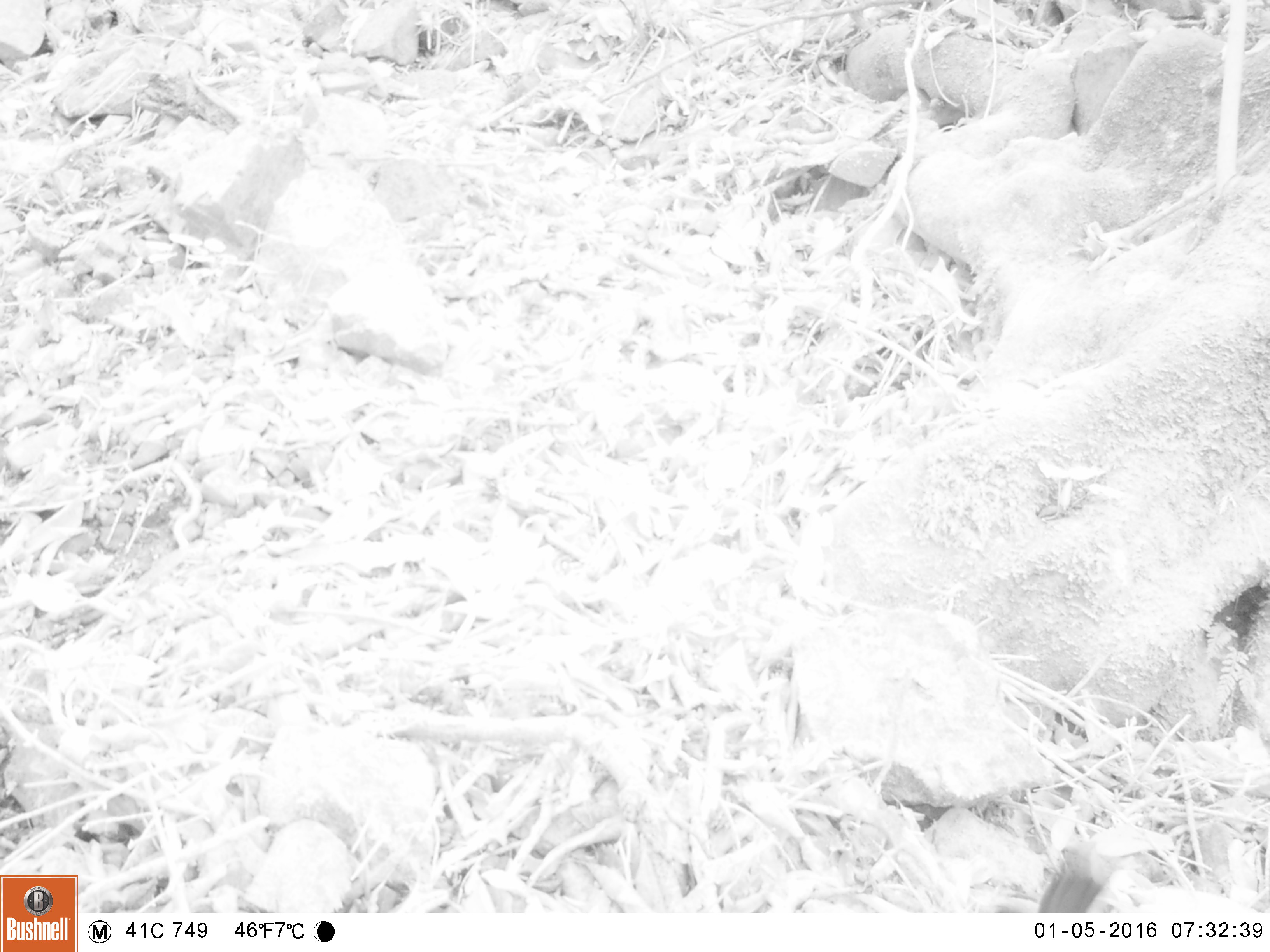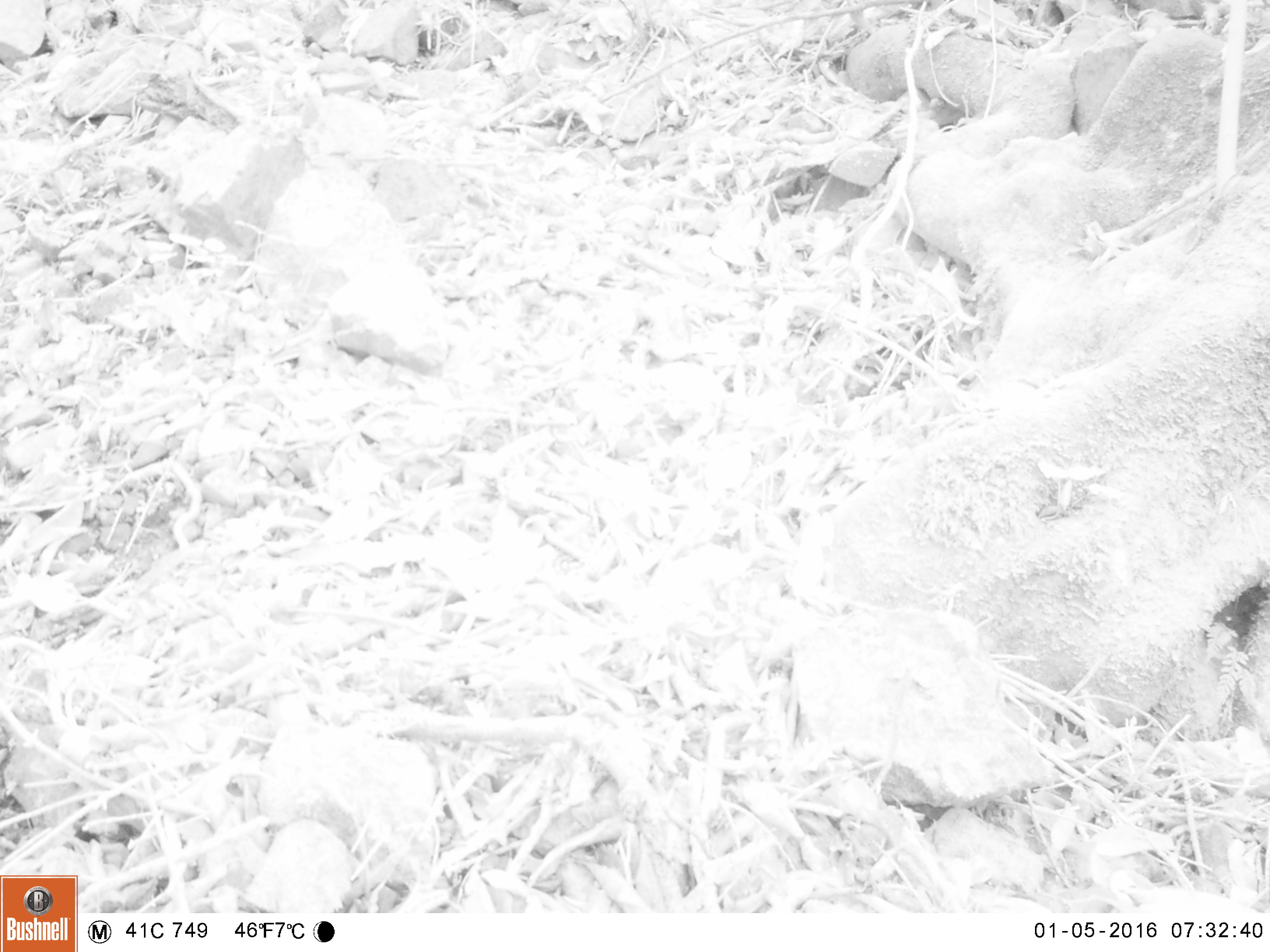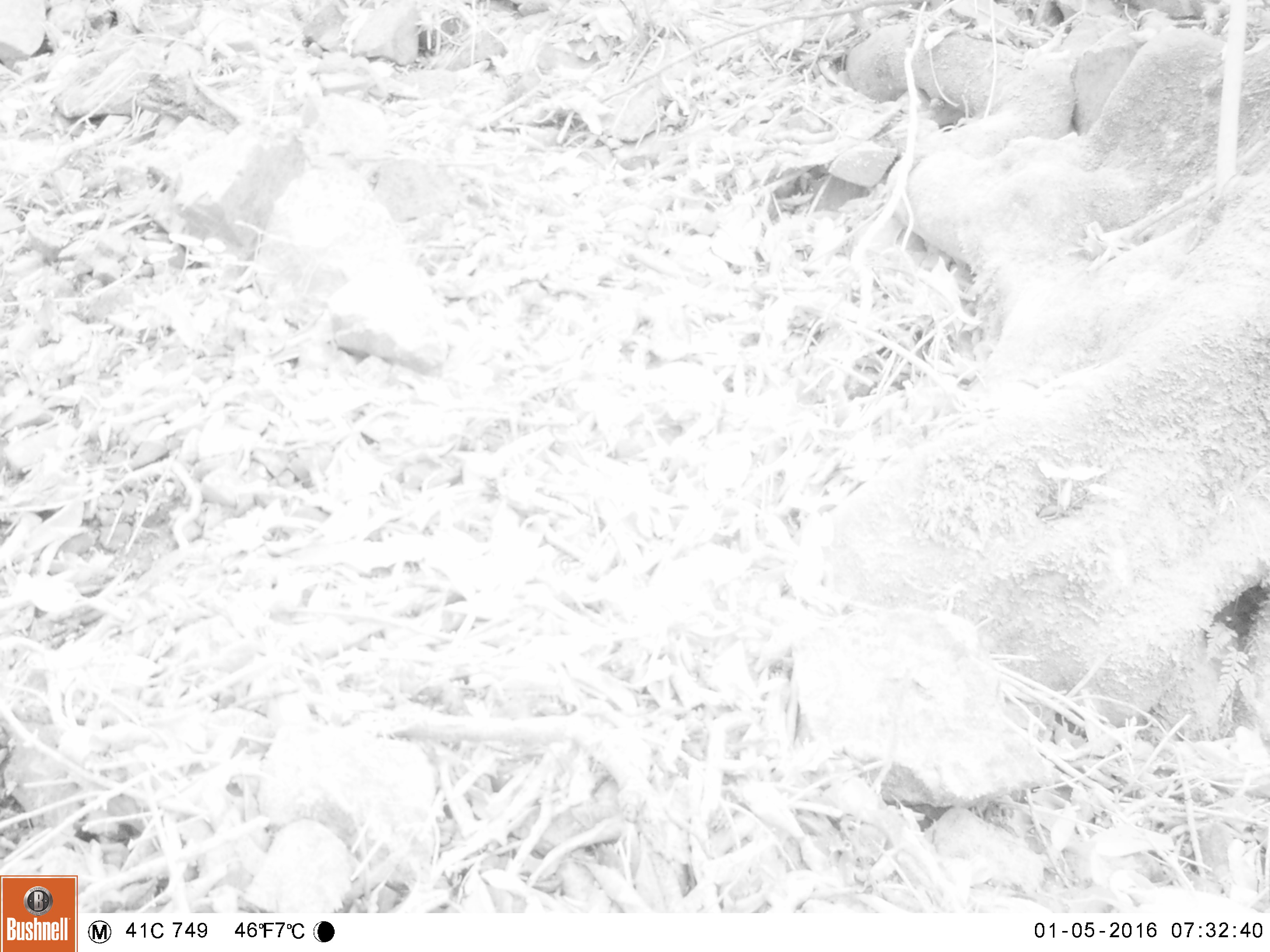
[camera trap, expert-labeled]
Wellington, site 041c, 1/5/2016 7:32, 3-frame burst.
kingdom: Animalia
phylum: Chordata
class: Aves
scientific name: Aves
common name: bird